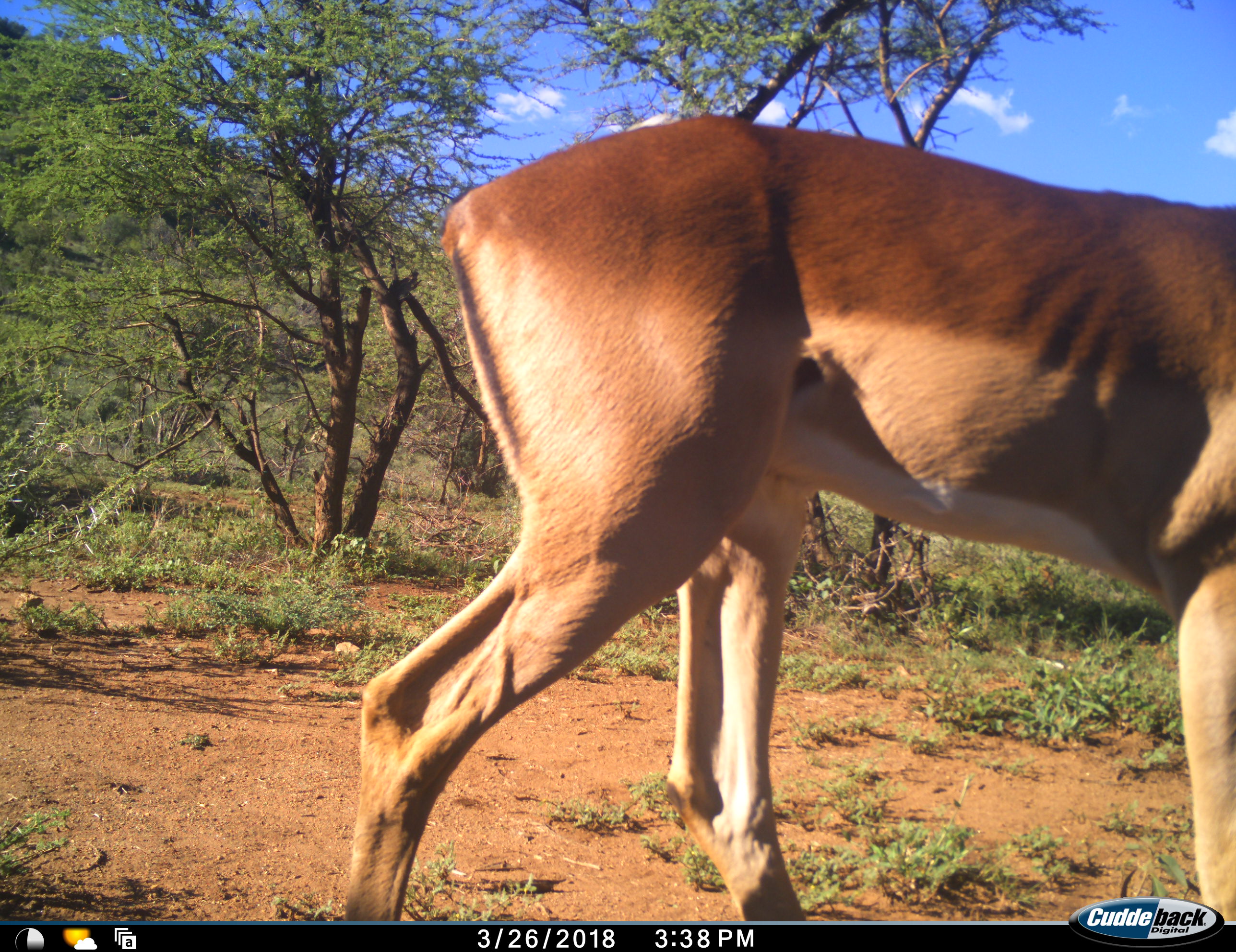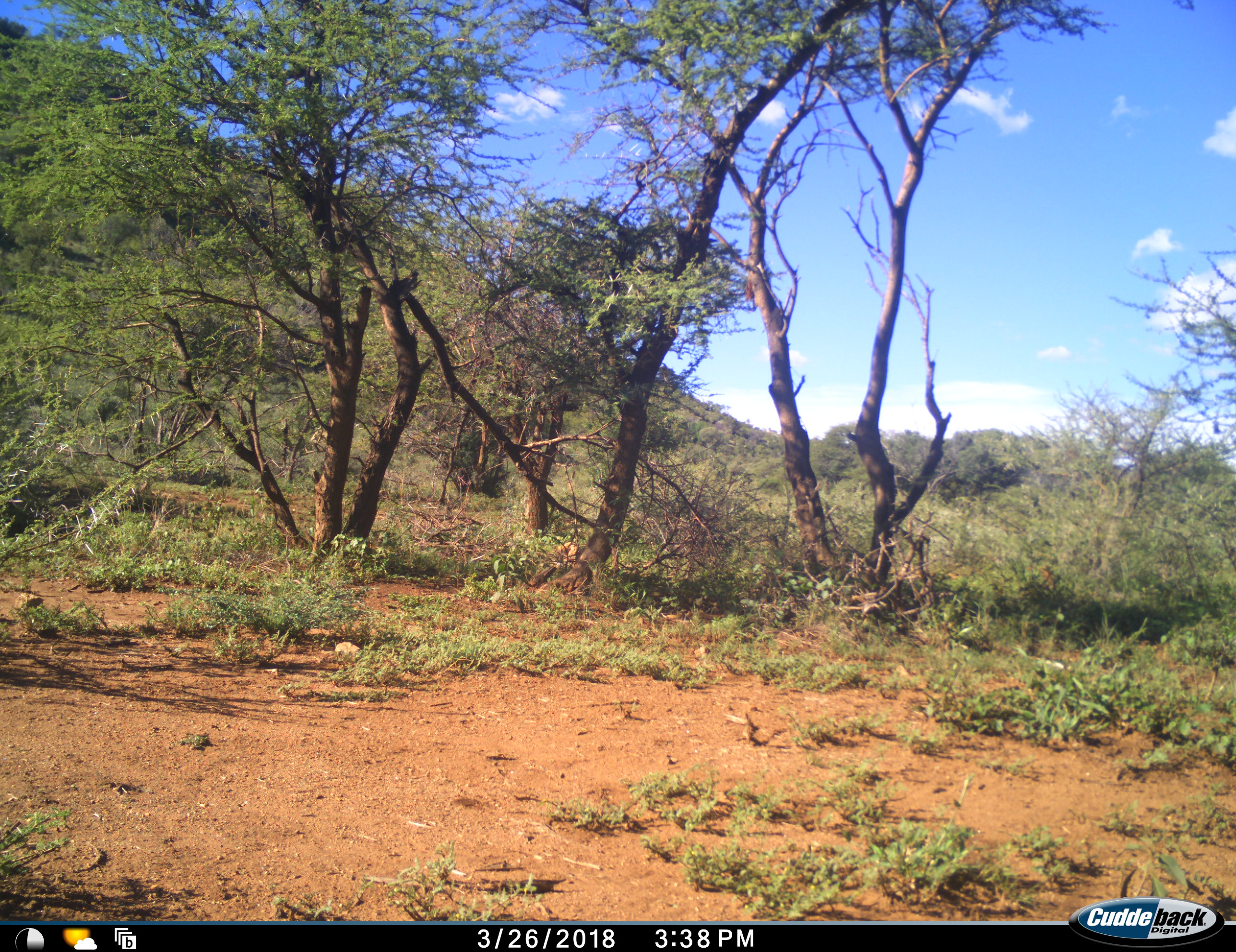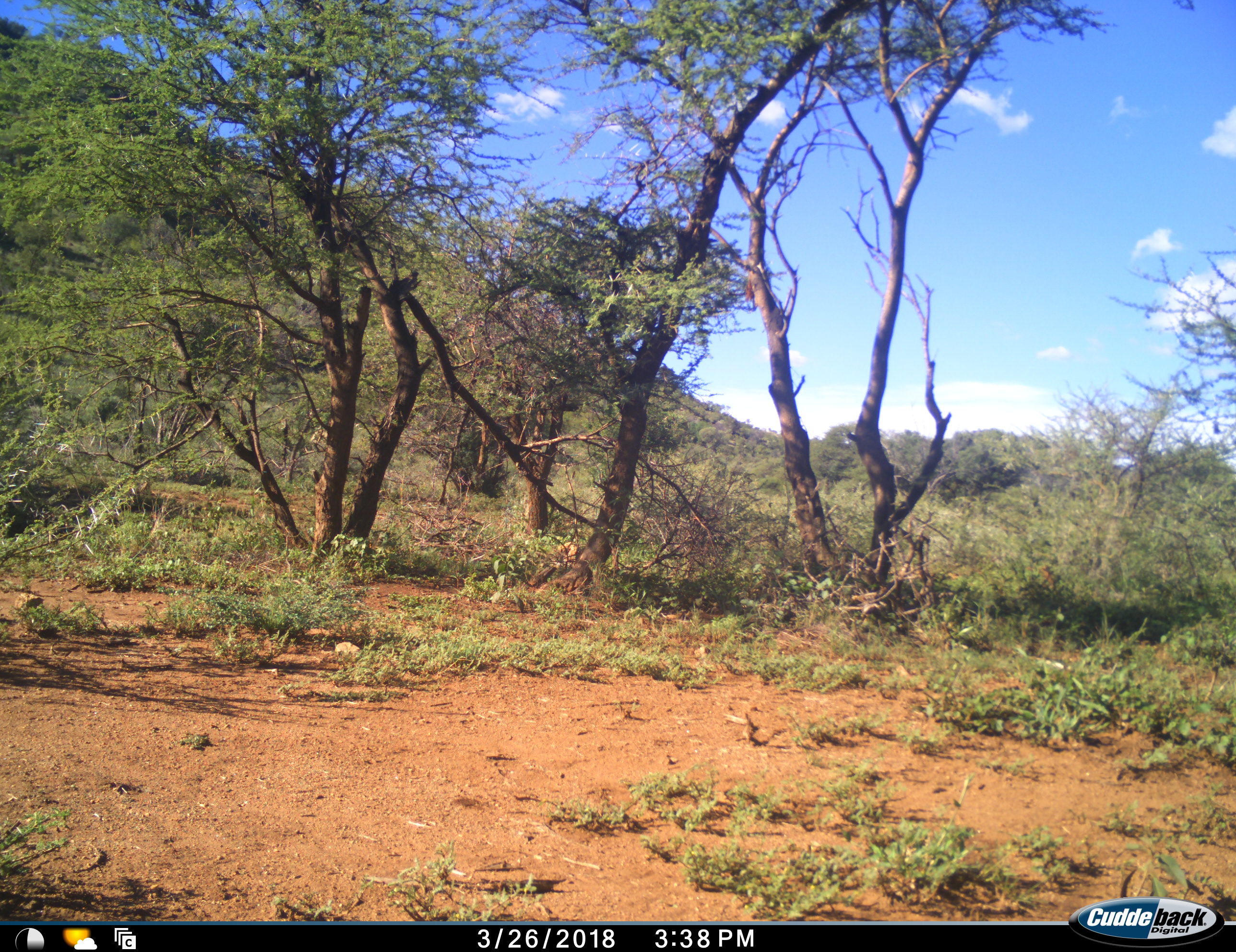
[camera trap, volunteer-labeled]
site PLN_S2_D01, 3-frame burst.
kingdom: Animalia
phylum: Chordata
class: Mammalia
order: Artiodactyla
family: Bovidae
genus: Aepyceros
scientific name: Aepyceros melampus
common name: impala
Impala (Aepyceros melampus), count 1. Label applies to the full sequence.